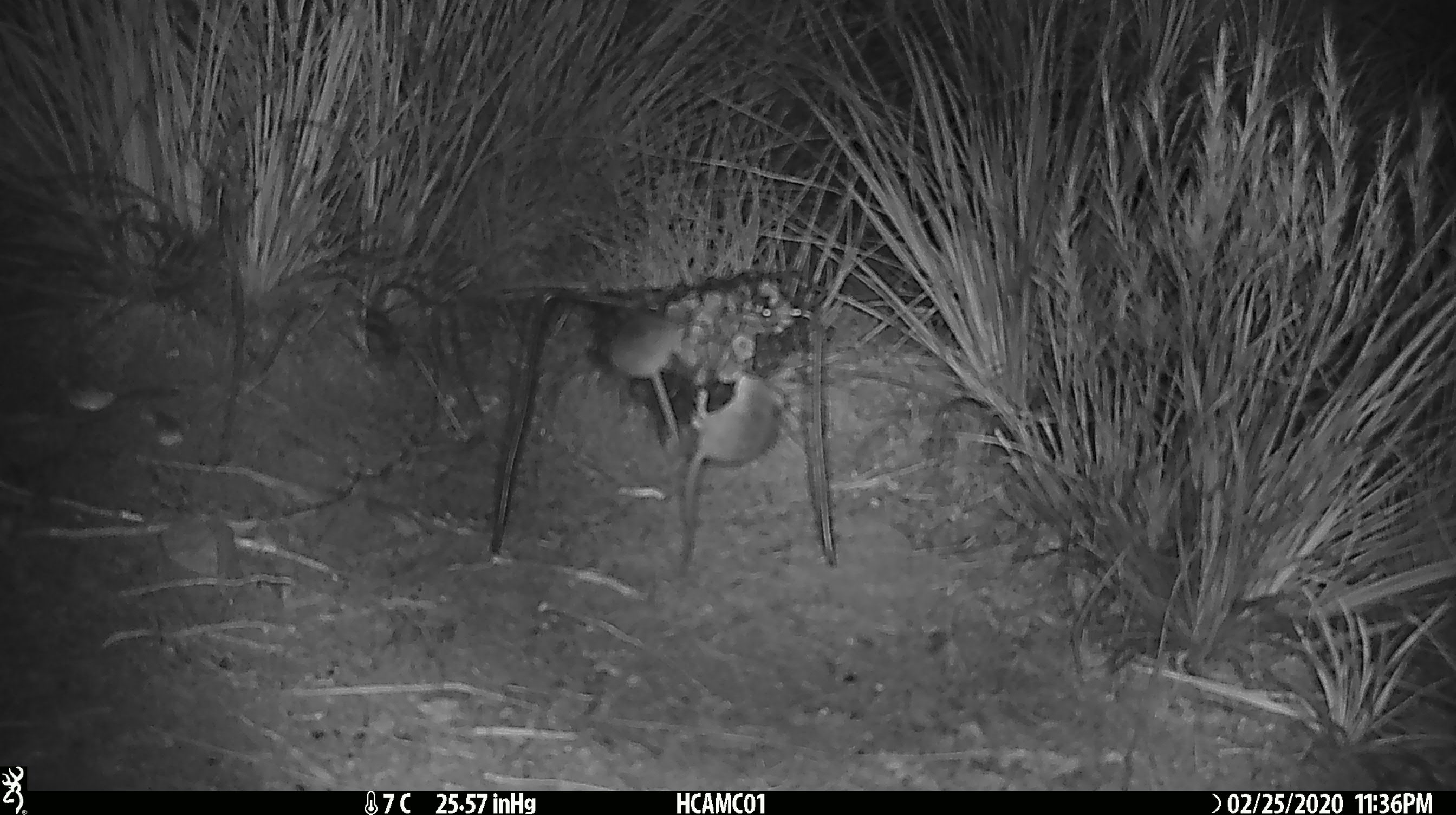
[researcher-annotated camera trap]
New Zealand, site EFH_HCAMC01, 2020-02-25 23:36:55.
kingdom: Animalia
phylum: Chordata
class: Mammalia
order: Rodentia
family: Muridae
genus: Mus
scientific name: Mus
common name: mouse